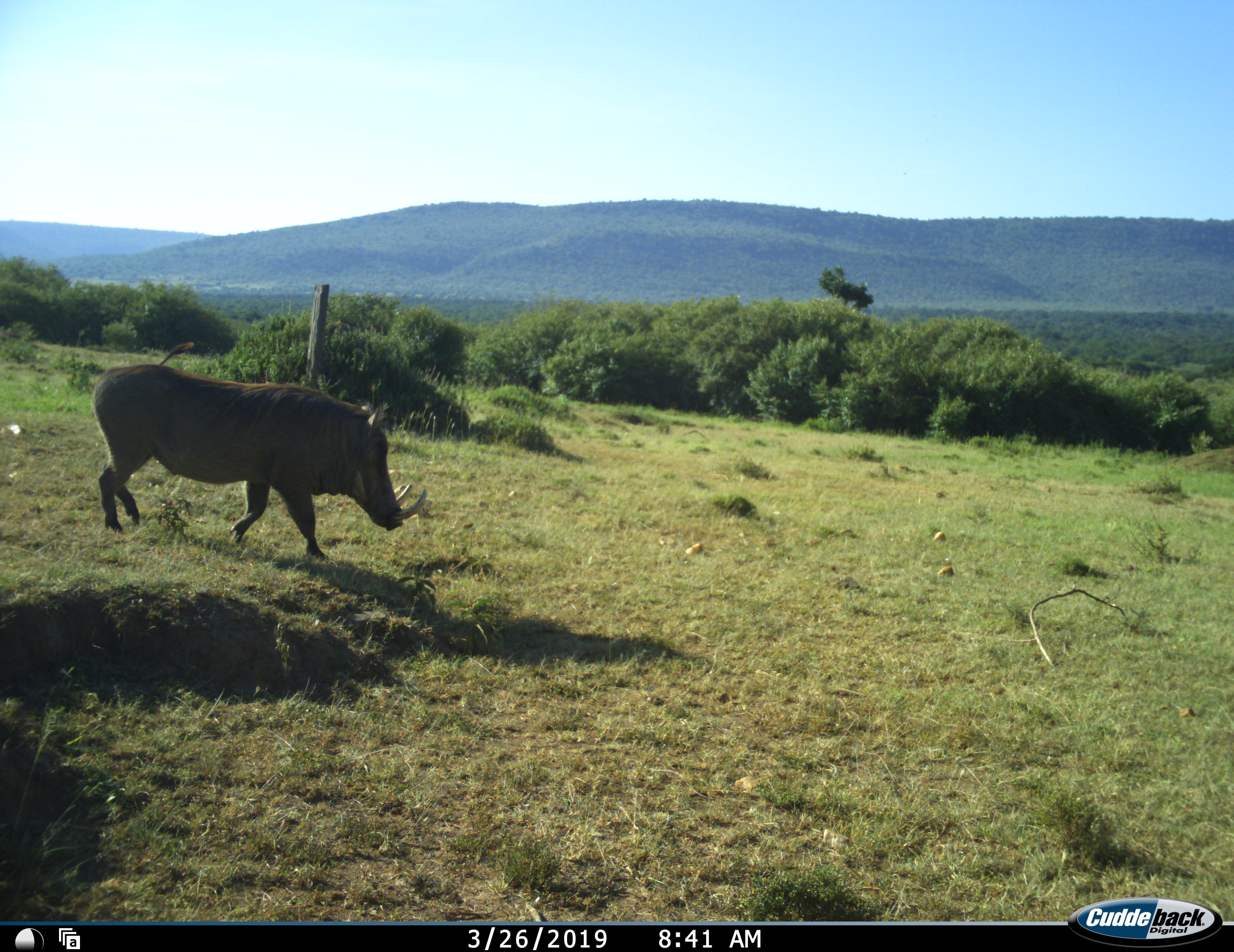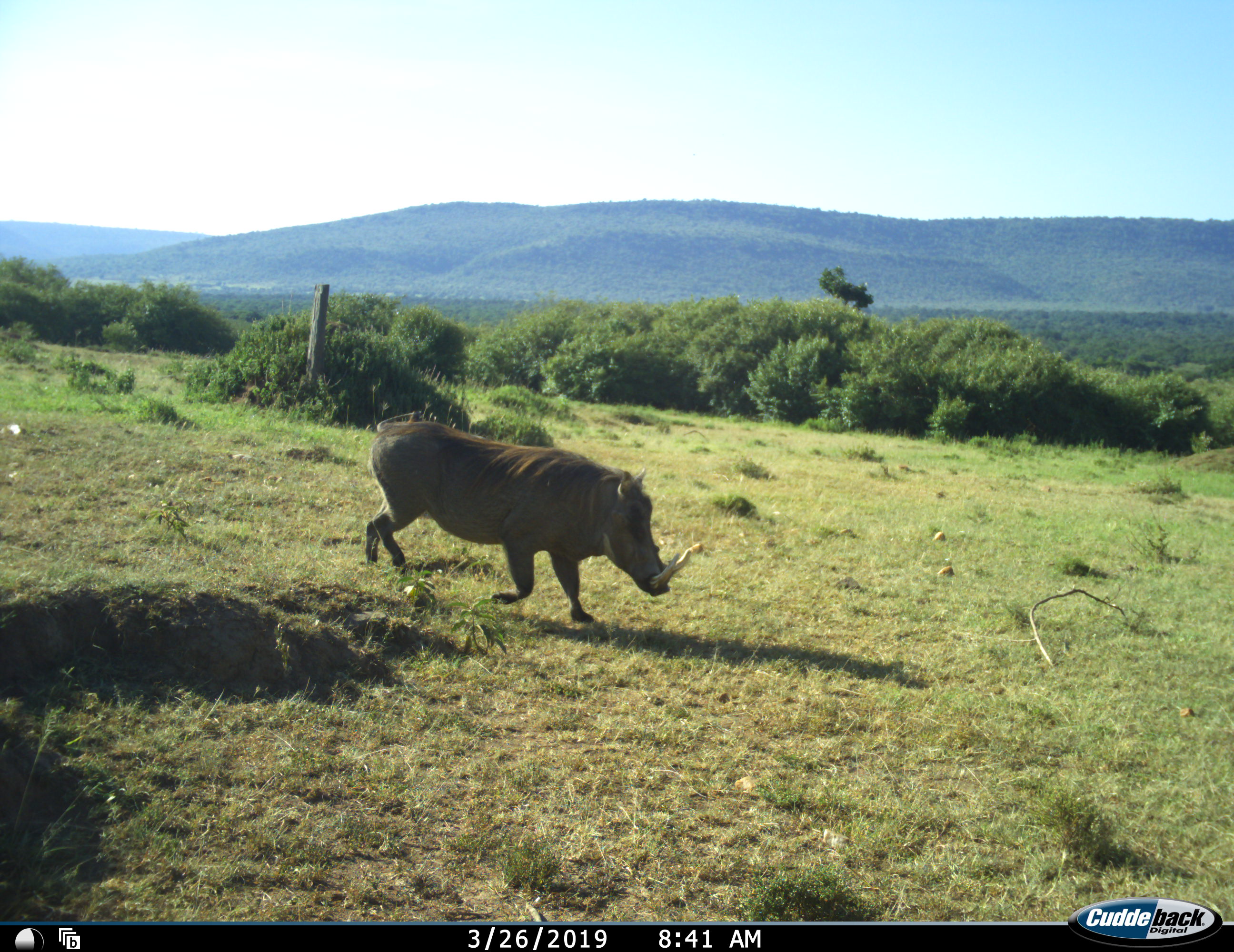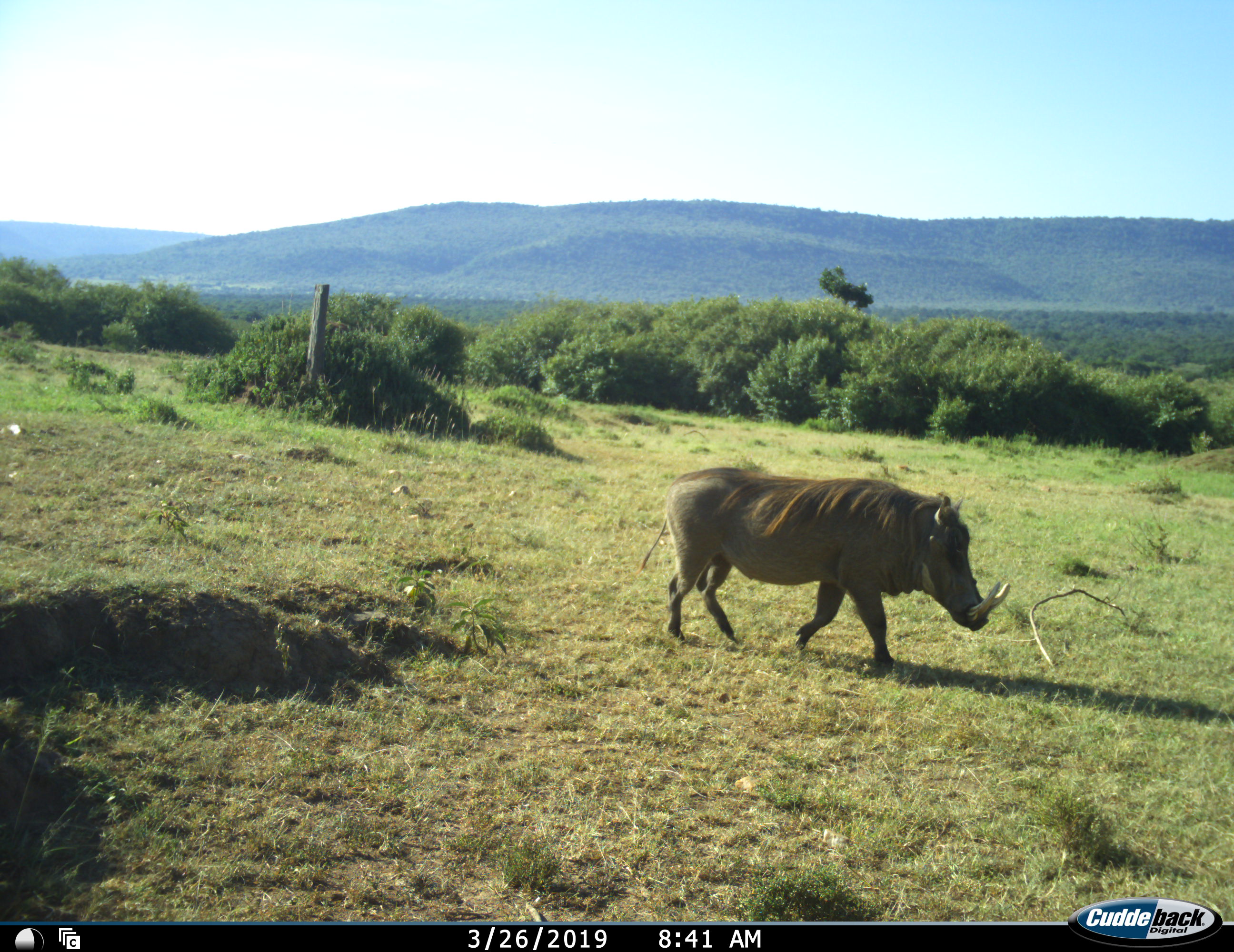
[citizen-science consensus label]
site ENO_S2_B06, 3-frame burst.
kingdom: Animalia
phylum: Chordata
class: Mammalia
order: Artiodactyla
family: Suidae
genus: Phacochoerus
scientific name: Phacochoerus africanus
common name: warthog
Warthog (Phacochoerus africanus), count 1. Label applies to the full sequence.